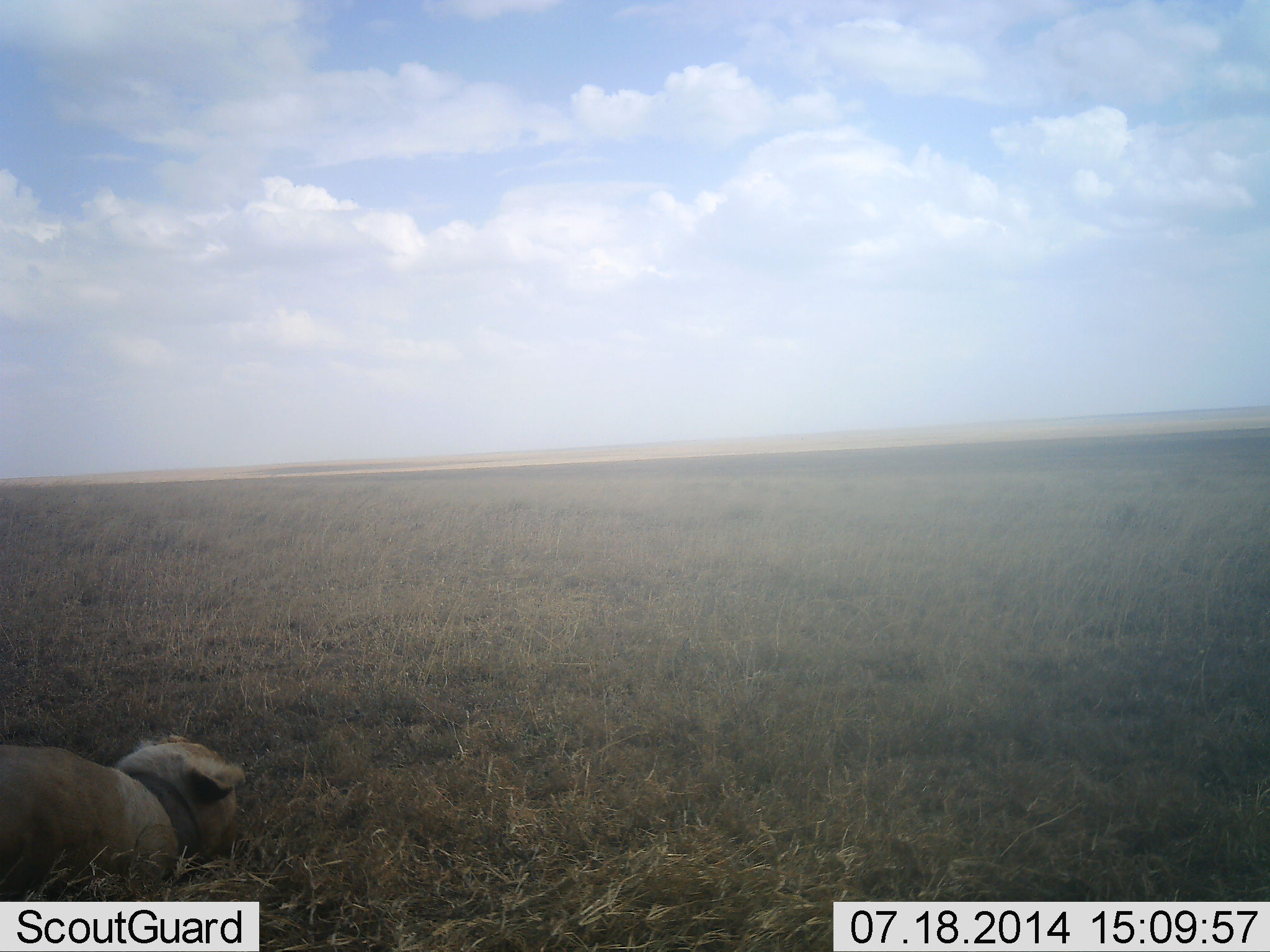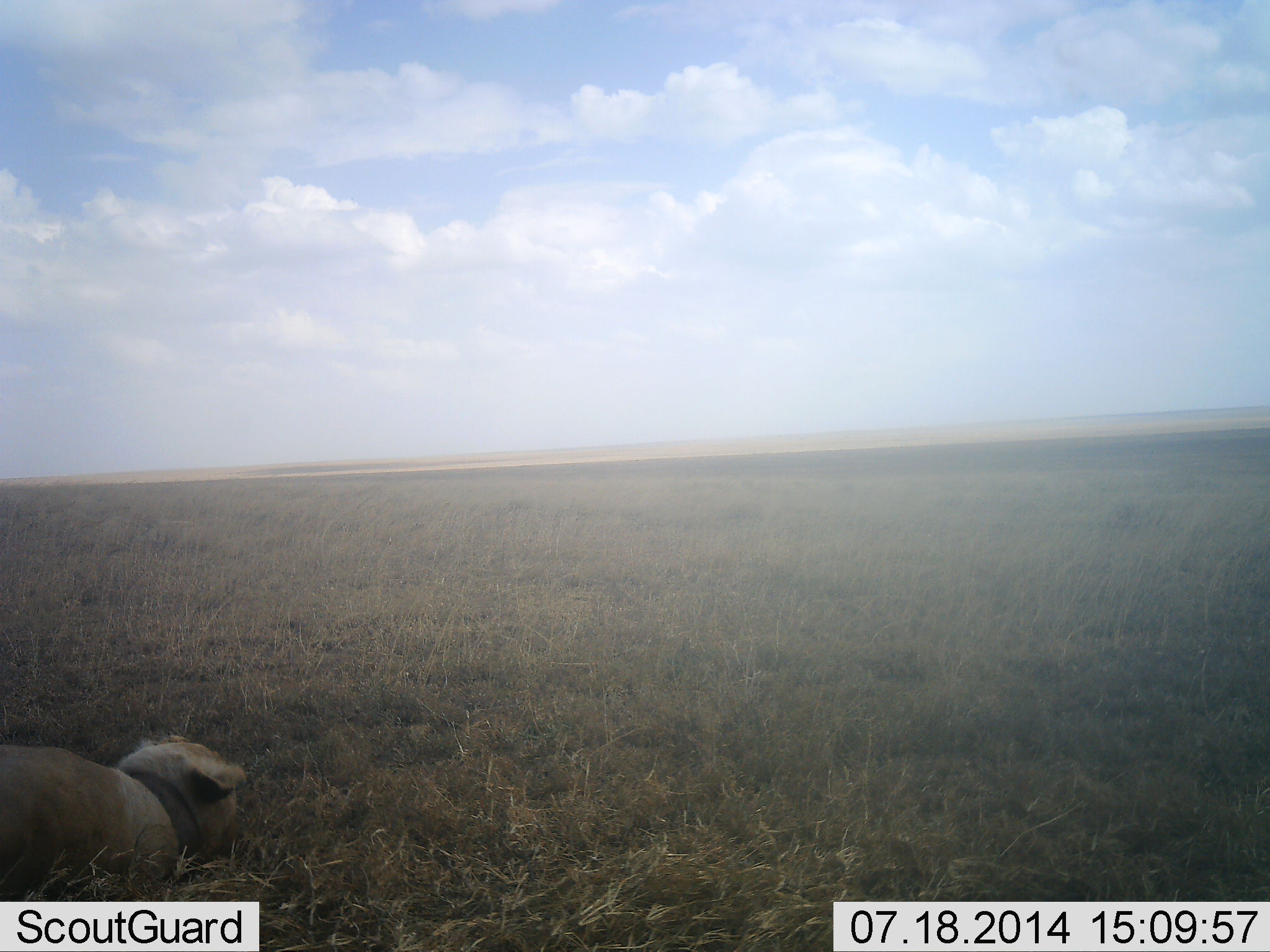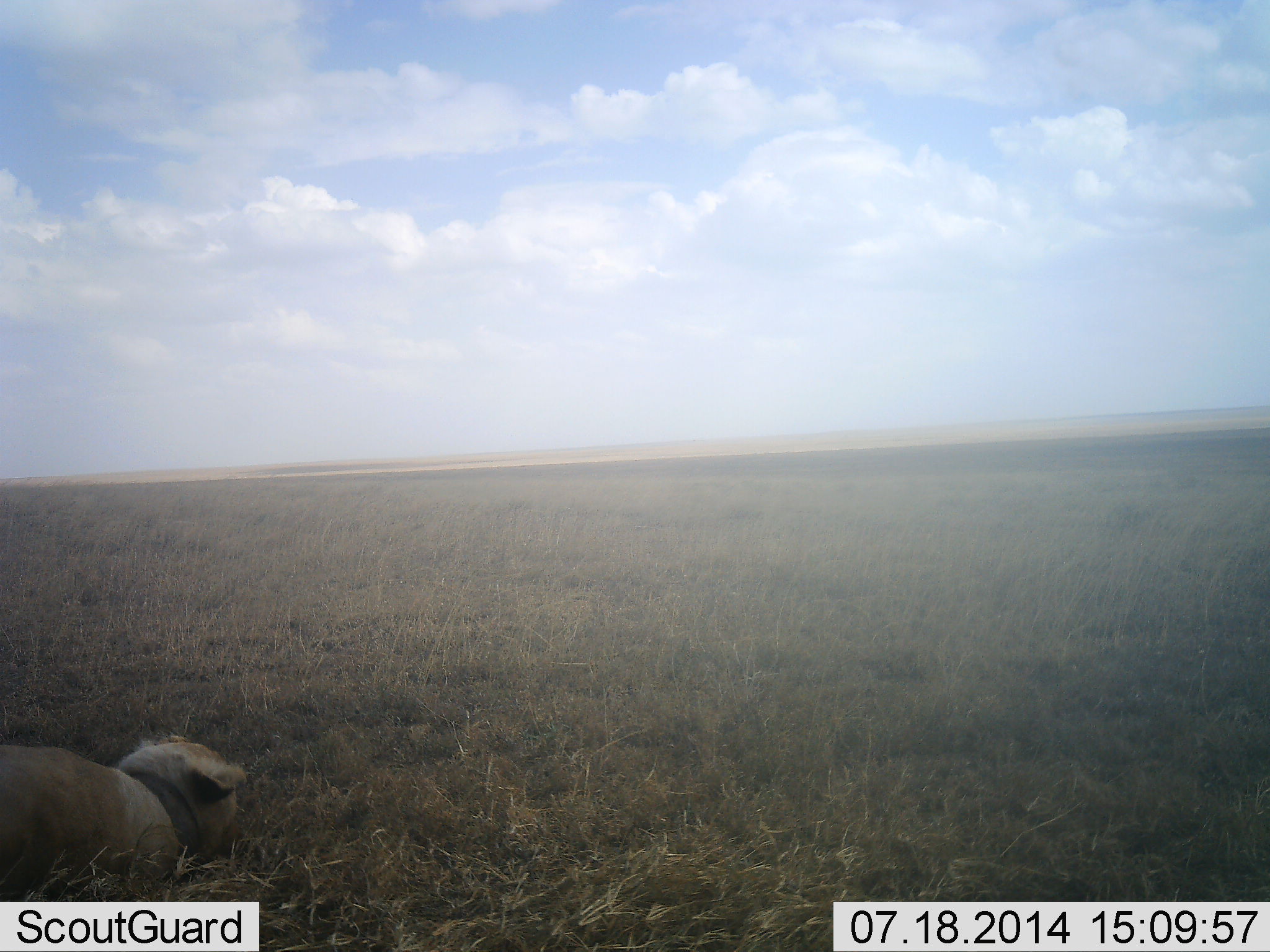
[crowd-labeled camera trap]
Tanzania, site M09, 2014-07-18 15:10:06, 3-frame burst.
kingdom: Animalia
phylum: Chordata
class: Mammalia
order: Carnivora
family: Felidae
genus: Panthera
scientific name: Panthera leo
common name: lion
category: lionfemale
Lionfemale (lion) (Panthera leo), count 1. Behavior (volunteer vote fractions): standing 10%, resting 90%, moving 0%, interacting 0%. Young present (vote fraction): 0%. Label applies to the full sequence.